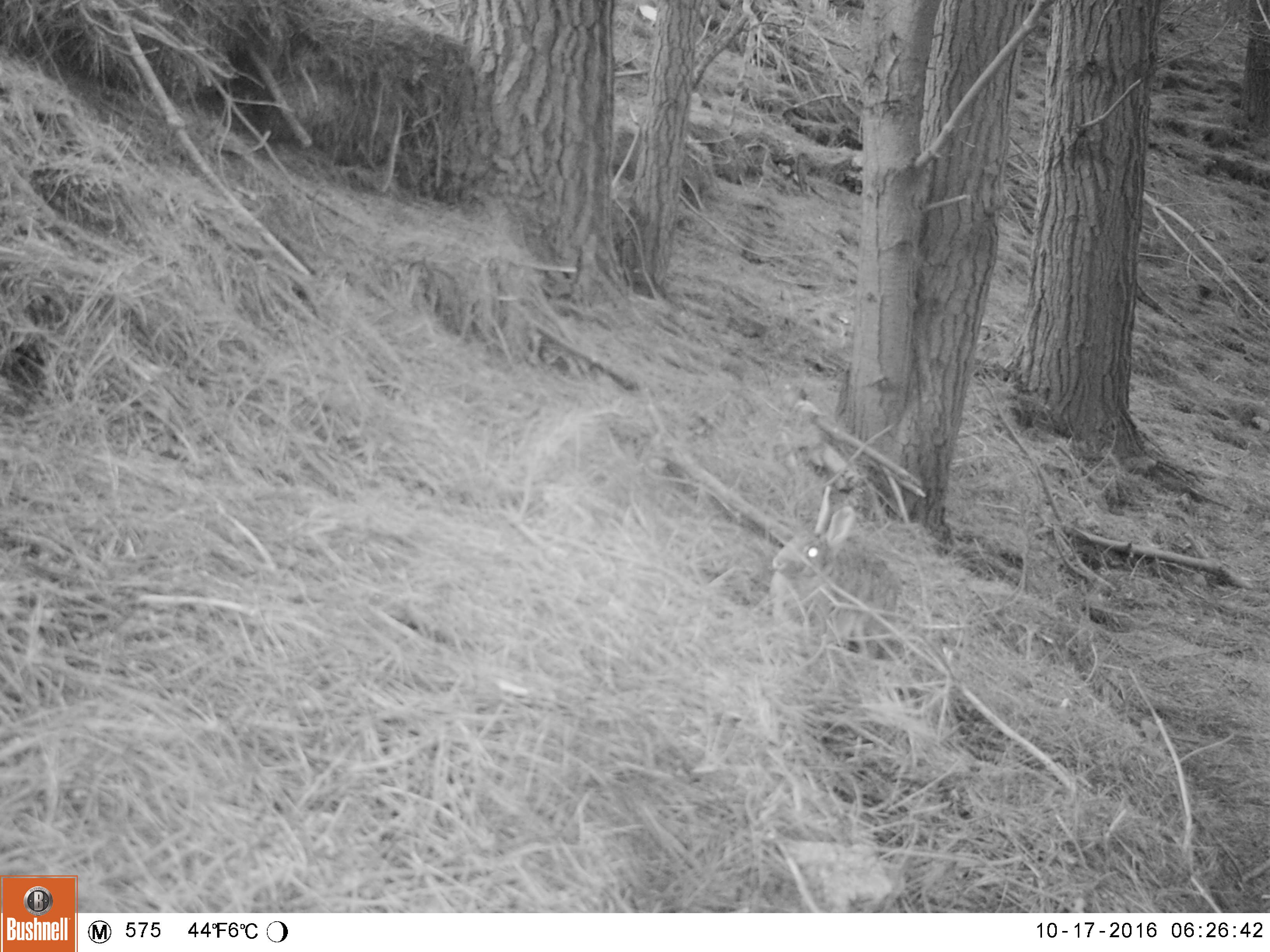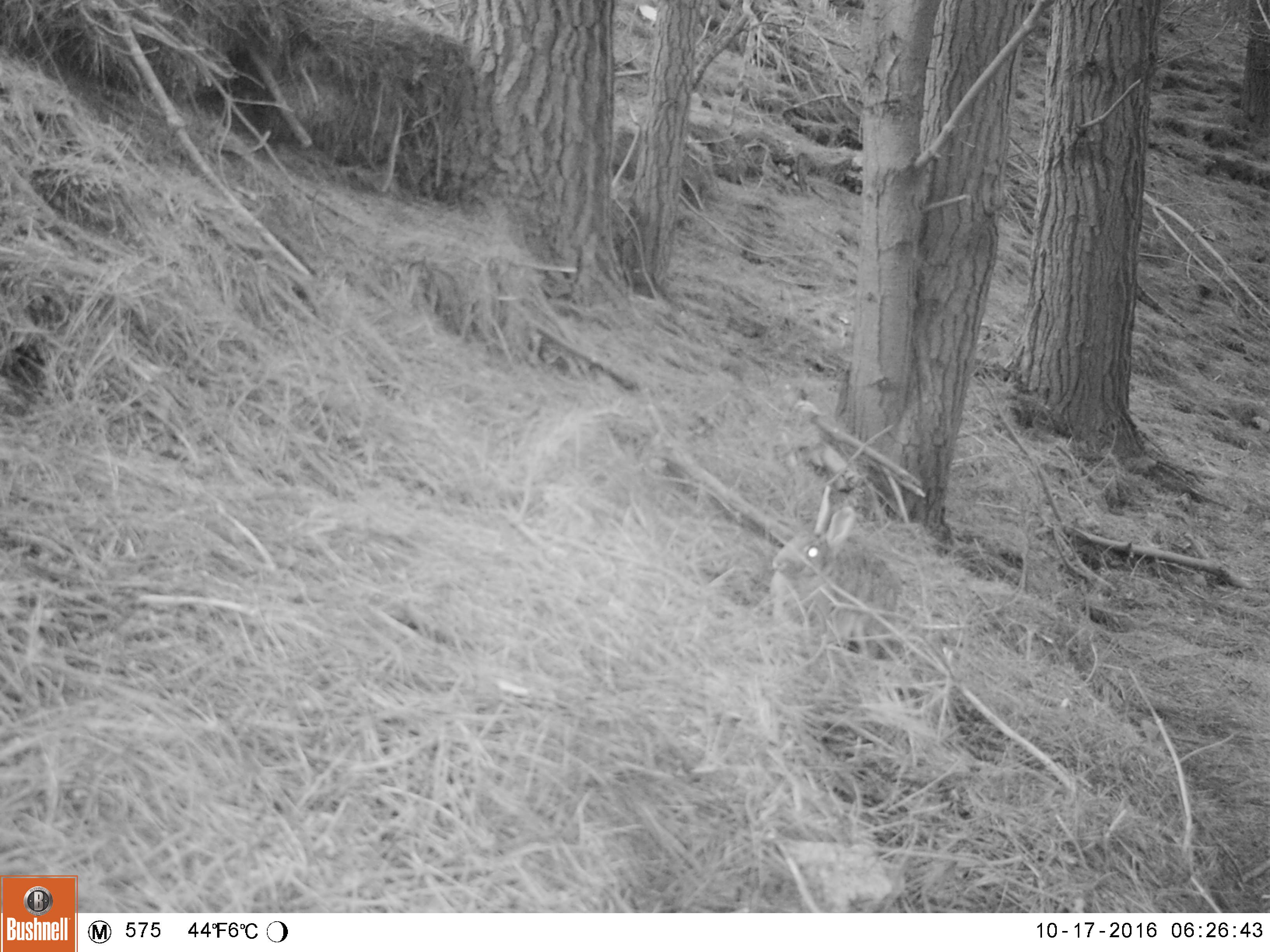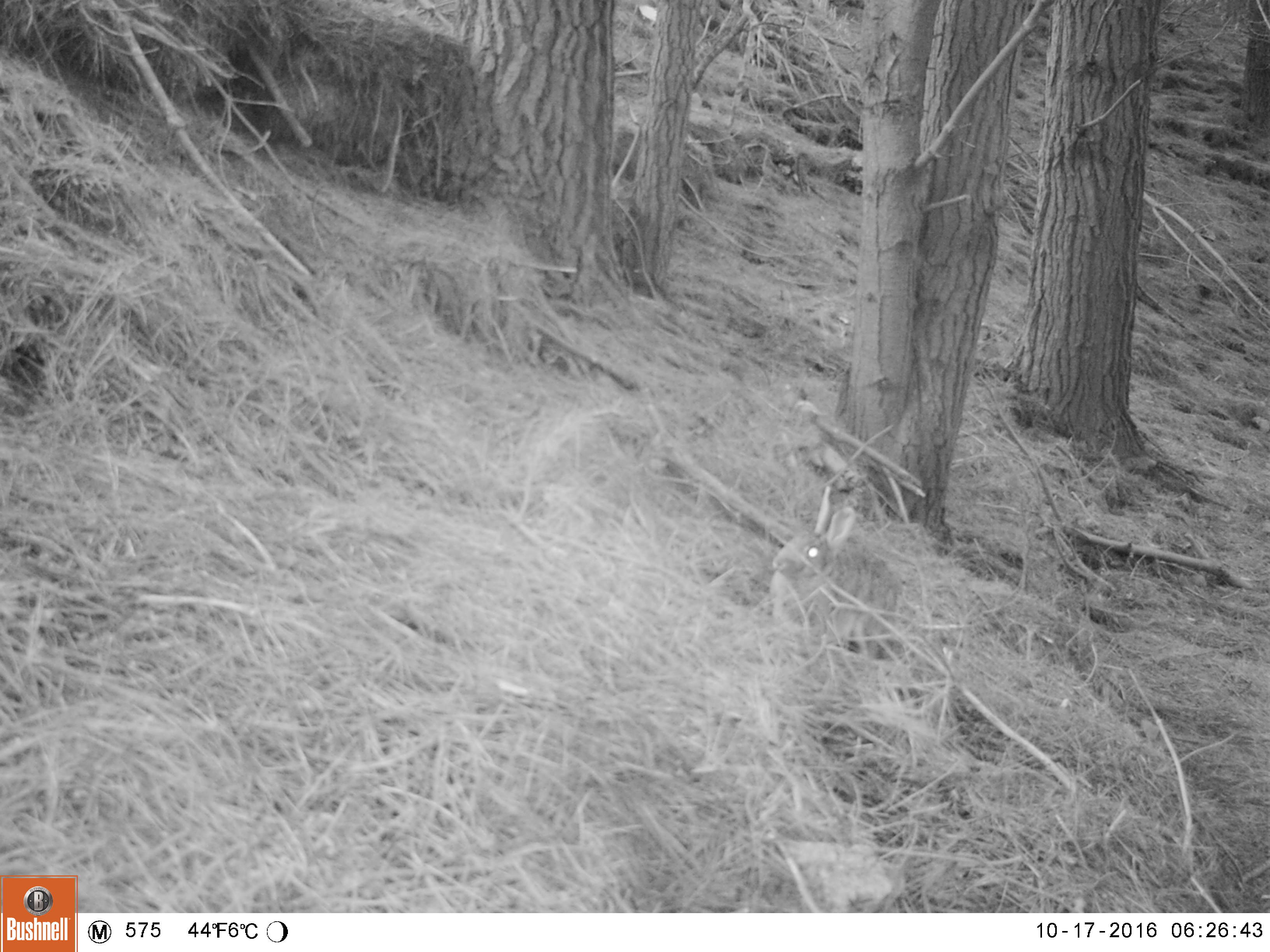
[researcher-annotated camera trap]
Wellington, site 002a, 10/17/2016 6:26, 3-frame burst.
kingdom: Animalia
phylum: Chordata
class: Mammalia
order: Lagomorpha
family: Leporidae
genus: Lepus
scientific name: Lepus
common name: hare